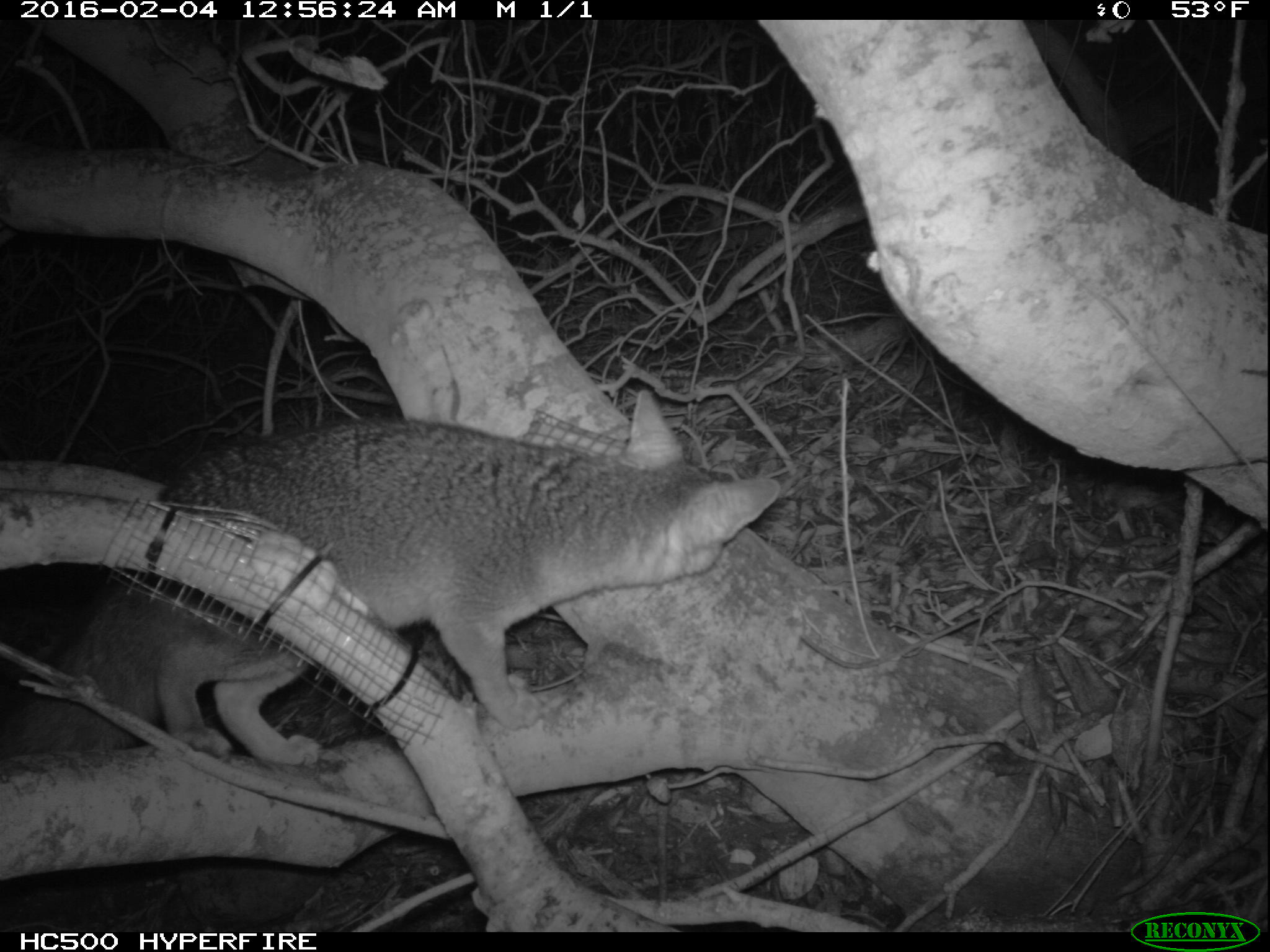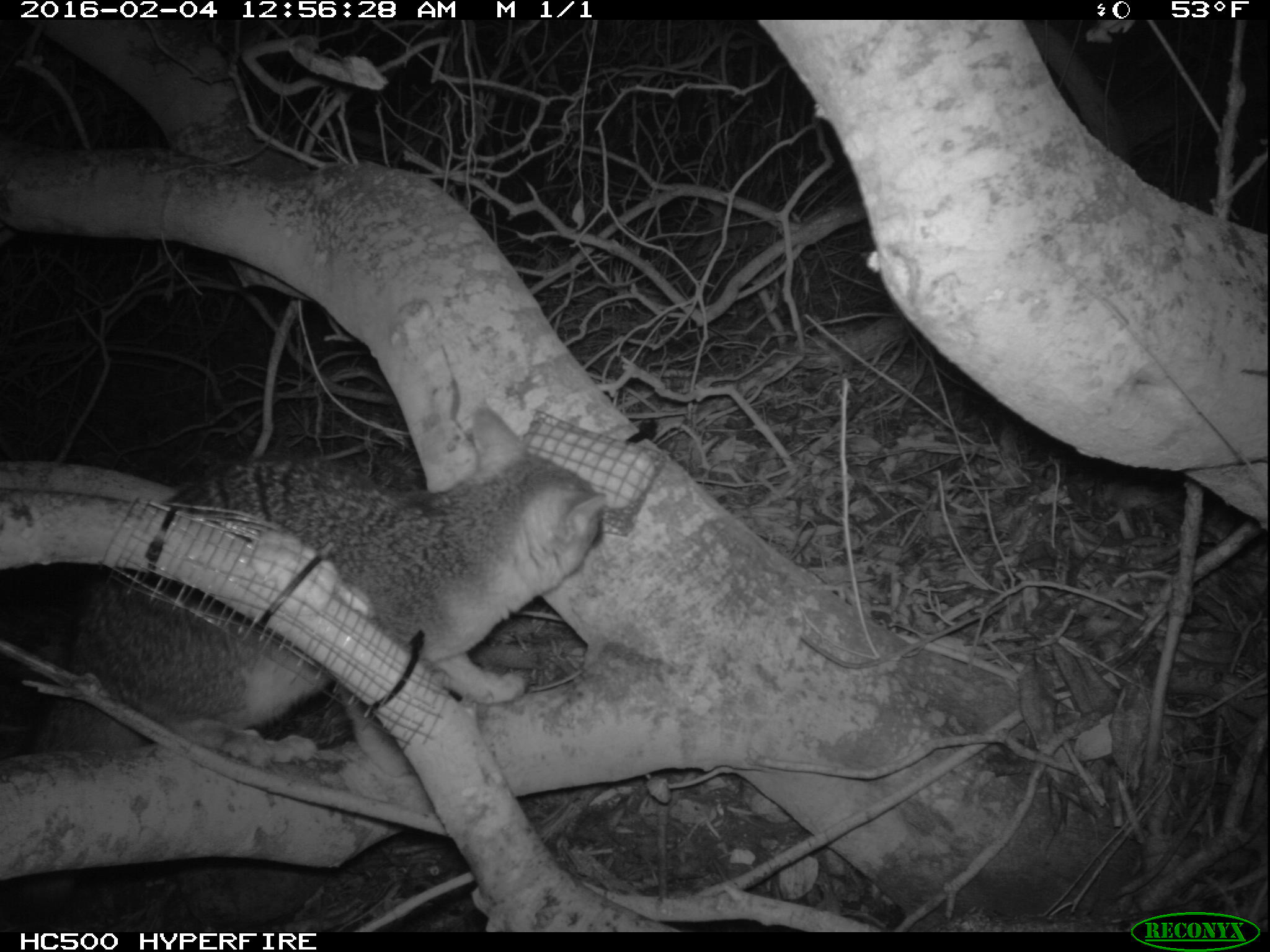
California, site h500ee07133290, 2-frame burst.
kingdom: Animalia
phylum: Chordata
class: Mammalia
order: Carnivora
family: Canidae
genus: Urocyon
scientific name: Urocyon littoralis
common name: island fox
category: fox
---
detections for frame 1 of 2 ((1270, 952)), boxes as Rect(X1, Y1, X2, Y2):
fox: Rect(0, 388, 780, 770)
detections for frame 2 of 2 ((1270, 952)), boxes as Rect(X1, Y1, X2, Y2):
fox: Rect(0, 396, 611, 775)